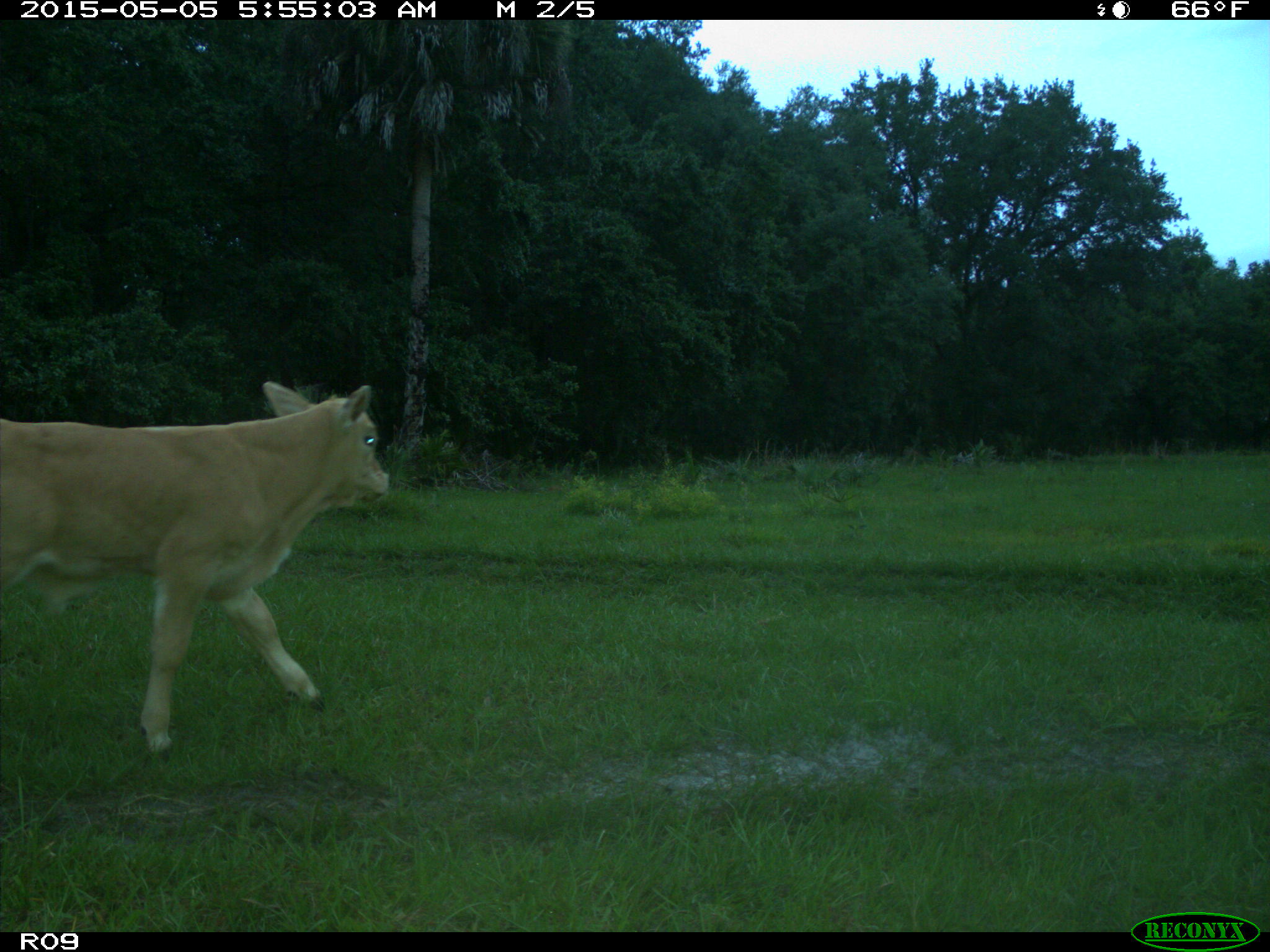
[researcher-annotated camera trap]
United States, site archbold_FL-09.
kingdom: Animalia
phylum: Chordata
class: Mammalia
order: Artiodactyla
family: Bovidae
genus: Bos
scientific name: Bos taurus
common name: domestic cow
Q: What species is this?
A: Bos taurus (domestic cow).